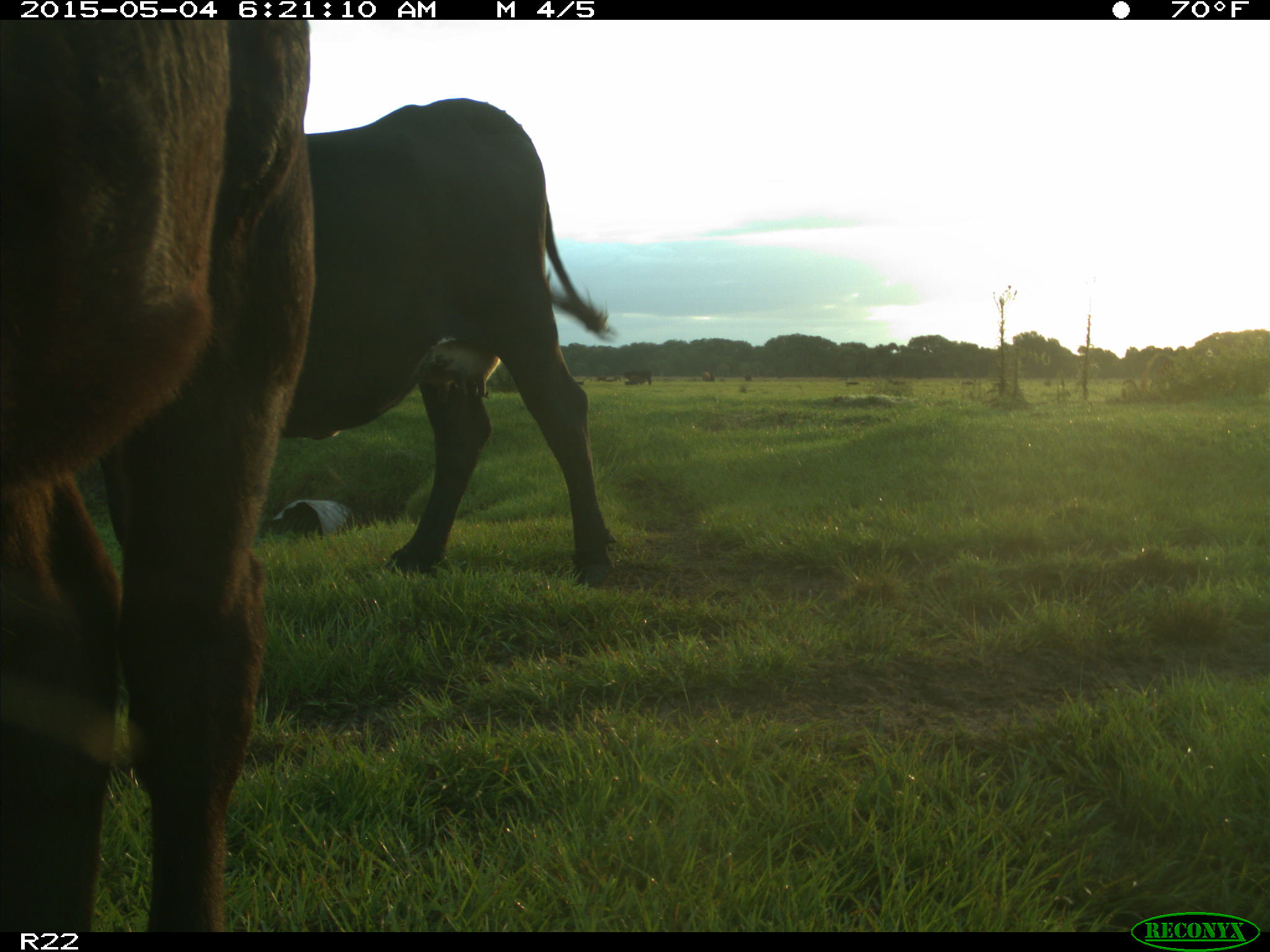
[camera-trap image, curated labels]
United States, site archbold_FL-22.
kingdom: Animalia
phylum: Chordata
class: Mammalia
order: Artiodactyla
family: Bovidae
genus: Bos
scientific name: Bos taurus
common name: domestic cow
Bos taurus (domestic cow).